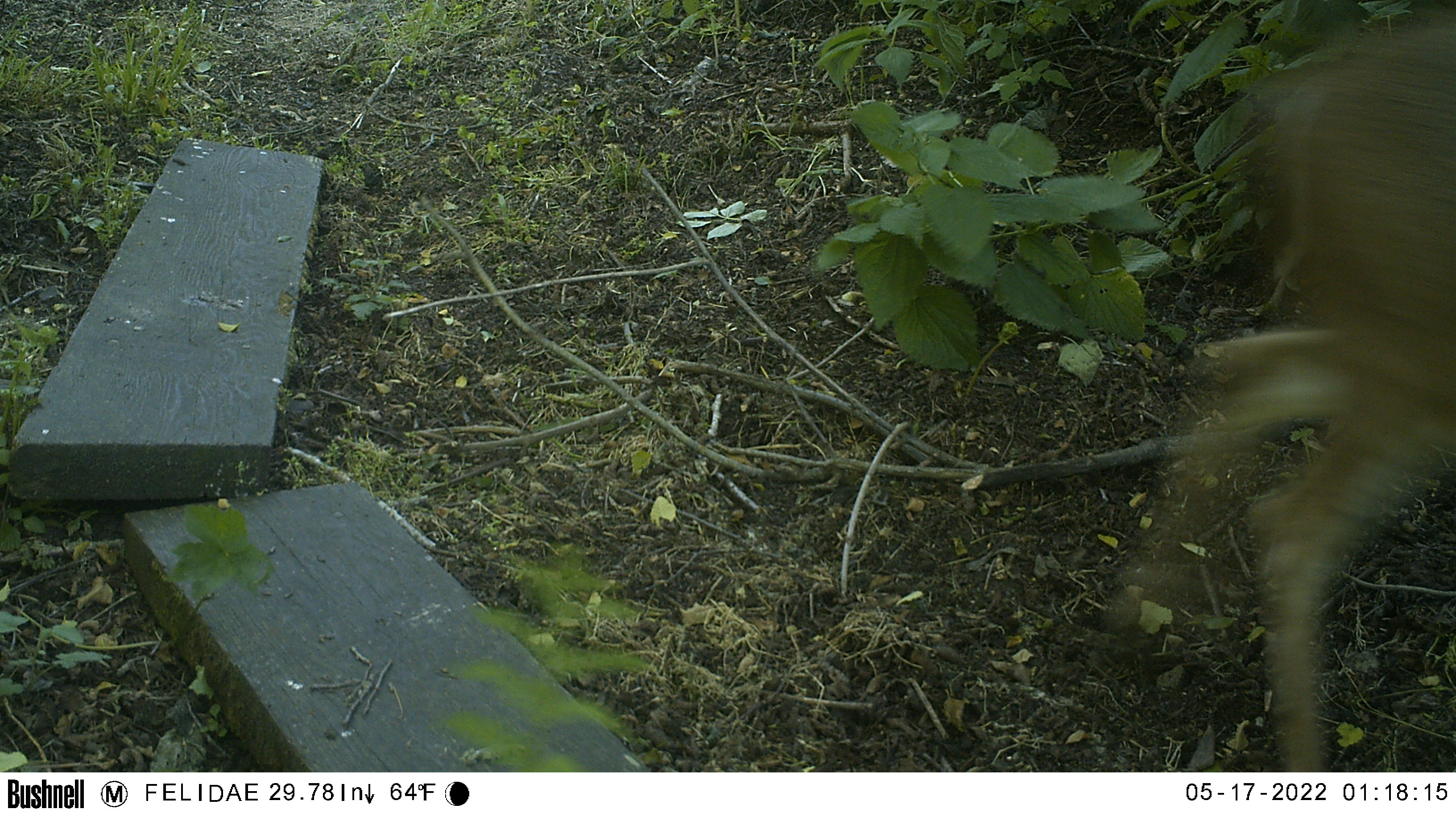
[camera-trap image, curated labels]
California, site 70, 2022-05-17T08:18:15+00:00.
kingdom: Animalia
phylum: Chordata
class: Mammalia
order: Artiodactyla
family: Cervidae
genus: Odocoileus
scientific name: Odocoileus hemionus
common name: mule deer